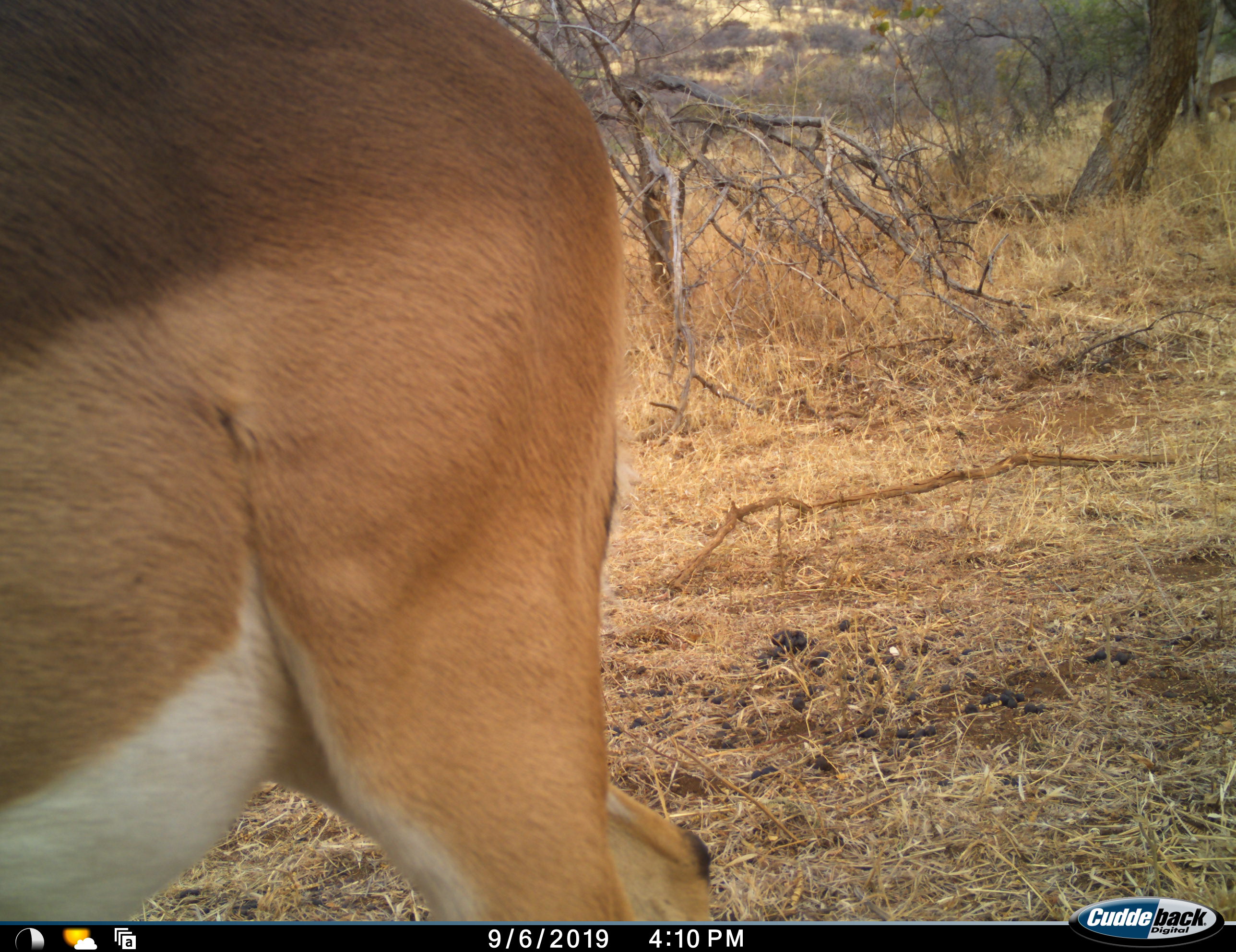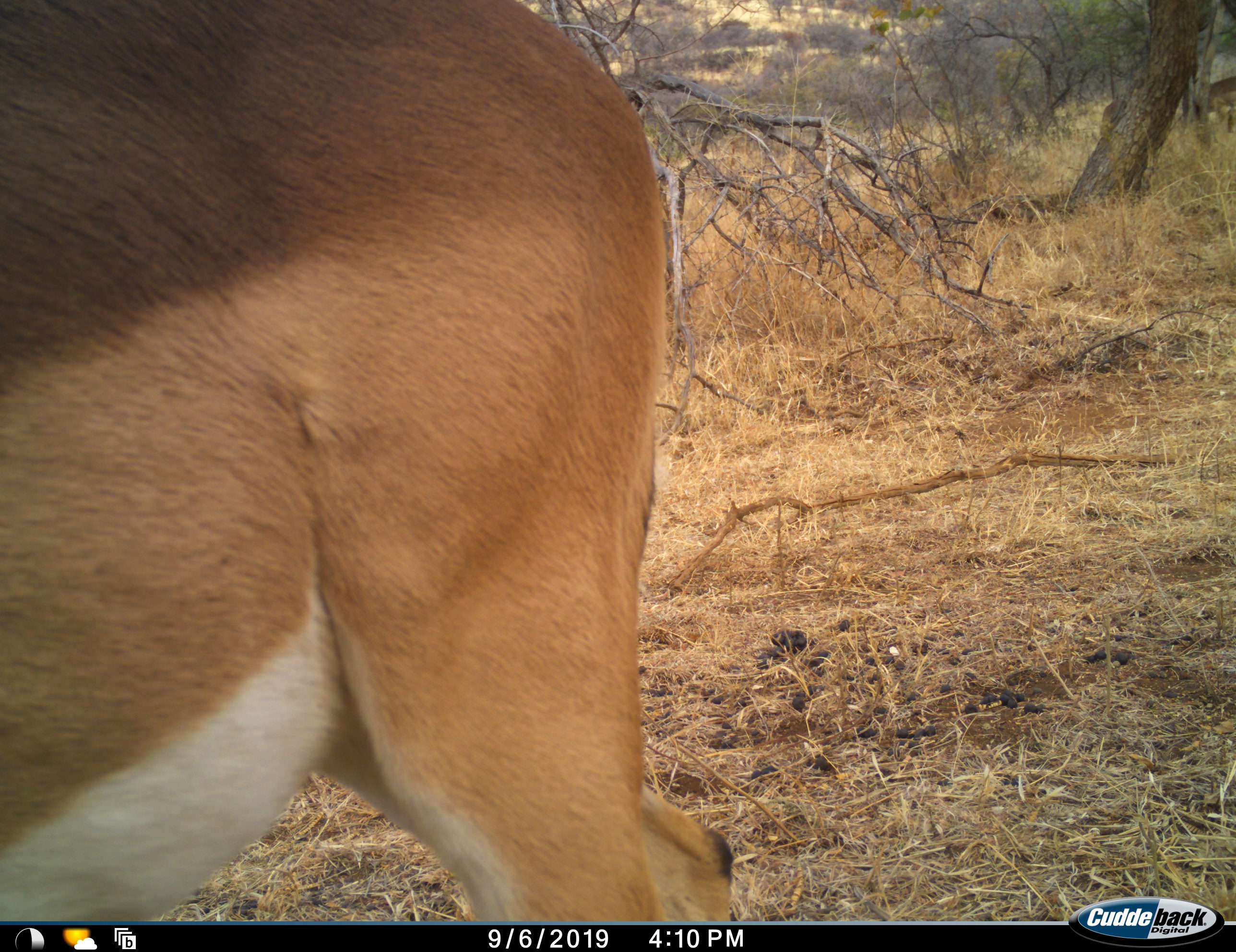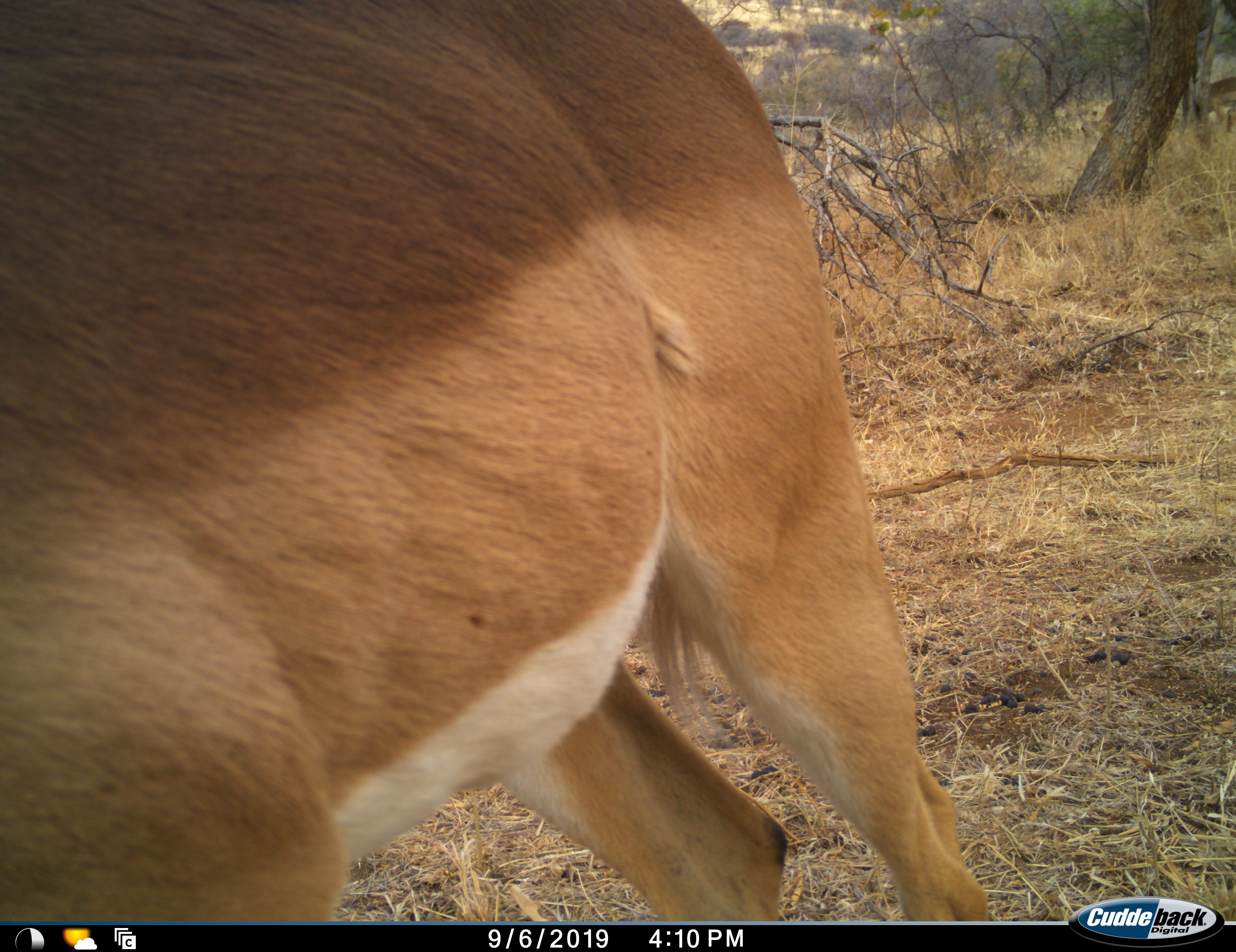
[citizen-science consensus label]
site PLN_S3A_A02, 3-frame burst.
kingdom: Animalia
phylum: Chordata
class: Mammalia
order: Artiodactyla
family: Bovidae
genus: Aepyceros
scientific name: Aepyceros melampus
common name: impala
Impala (Aepyceros melampus), count 1. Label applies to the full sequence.